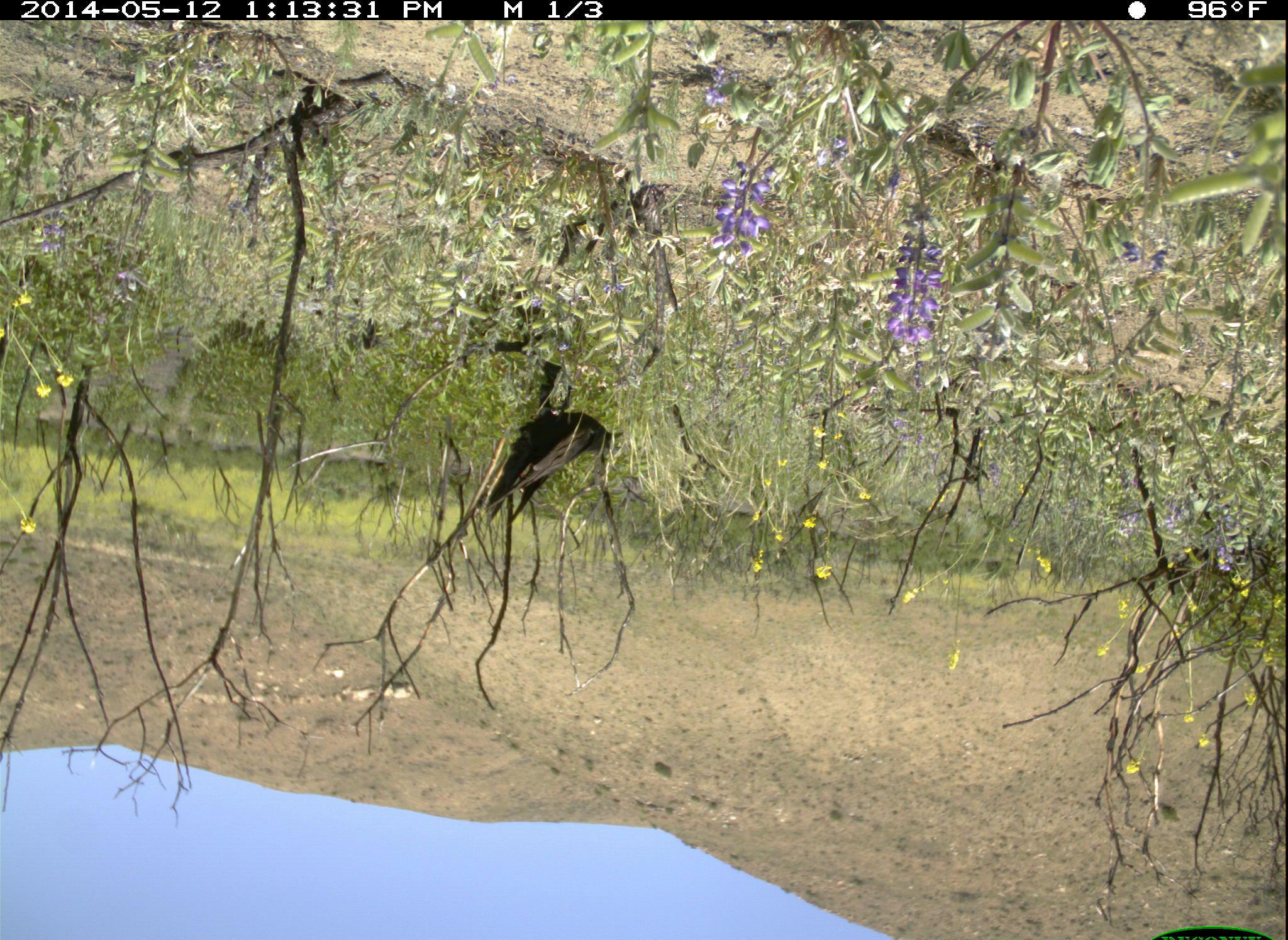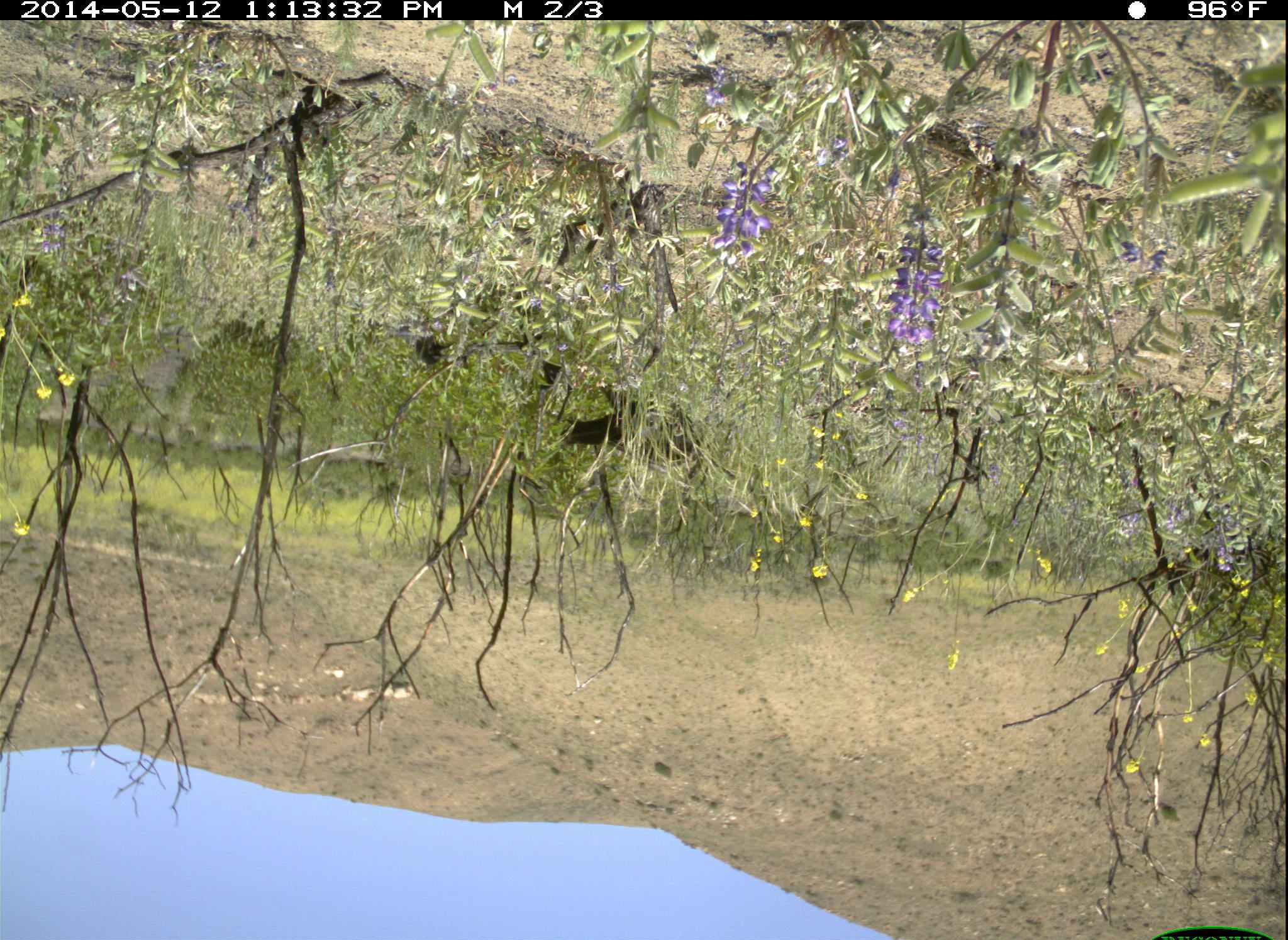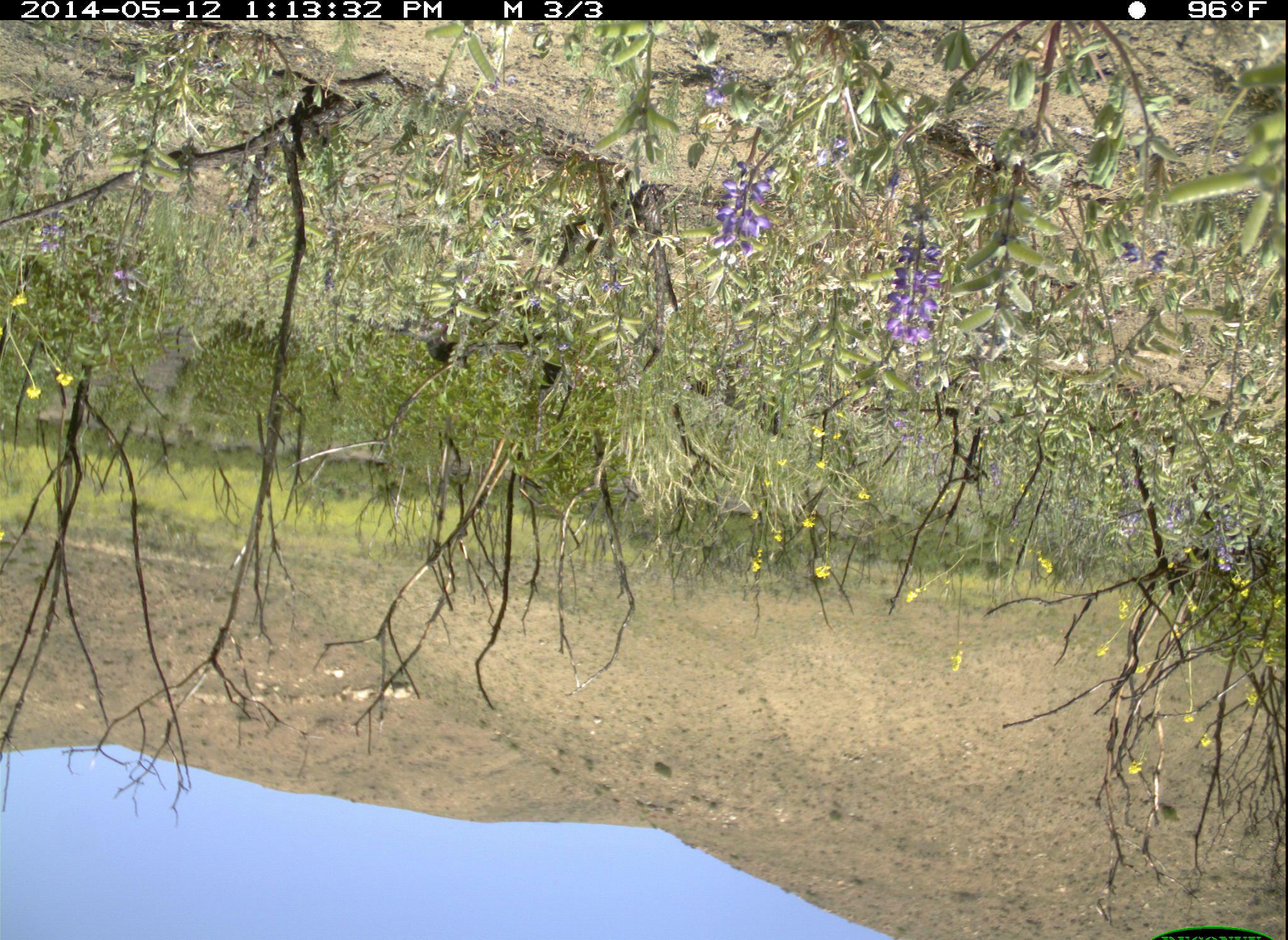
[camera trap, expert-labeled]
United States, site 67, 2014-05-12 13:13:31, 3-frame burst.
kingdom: Animalia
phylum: Chordata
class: Aves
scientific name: Aves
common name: bird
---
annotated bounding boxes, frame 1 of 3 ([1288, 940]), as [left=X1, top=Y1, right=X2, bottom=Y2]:
bird: [left=479, top=409, right=624, bottom=526]; [left=344, top=310, right=389, bottom=353]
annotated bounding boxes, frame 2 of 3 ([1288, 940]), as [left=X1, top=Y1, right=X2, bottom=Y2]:
bird: [left=551, top=392, right=738, bottom=489]; [left=405, top=329, right=459, bottom=368]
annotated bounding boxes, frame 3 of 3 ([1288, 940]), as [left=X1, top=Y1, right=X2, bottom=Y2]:
bird: [left=643, top=356, right=808, bottom=457]; [left=489, top=330, right=571, bottom=389]; [left=416, top=324, right=487, bottom=370]